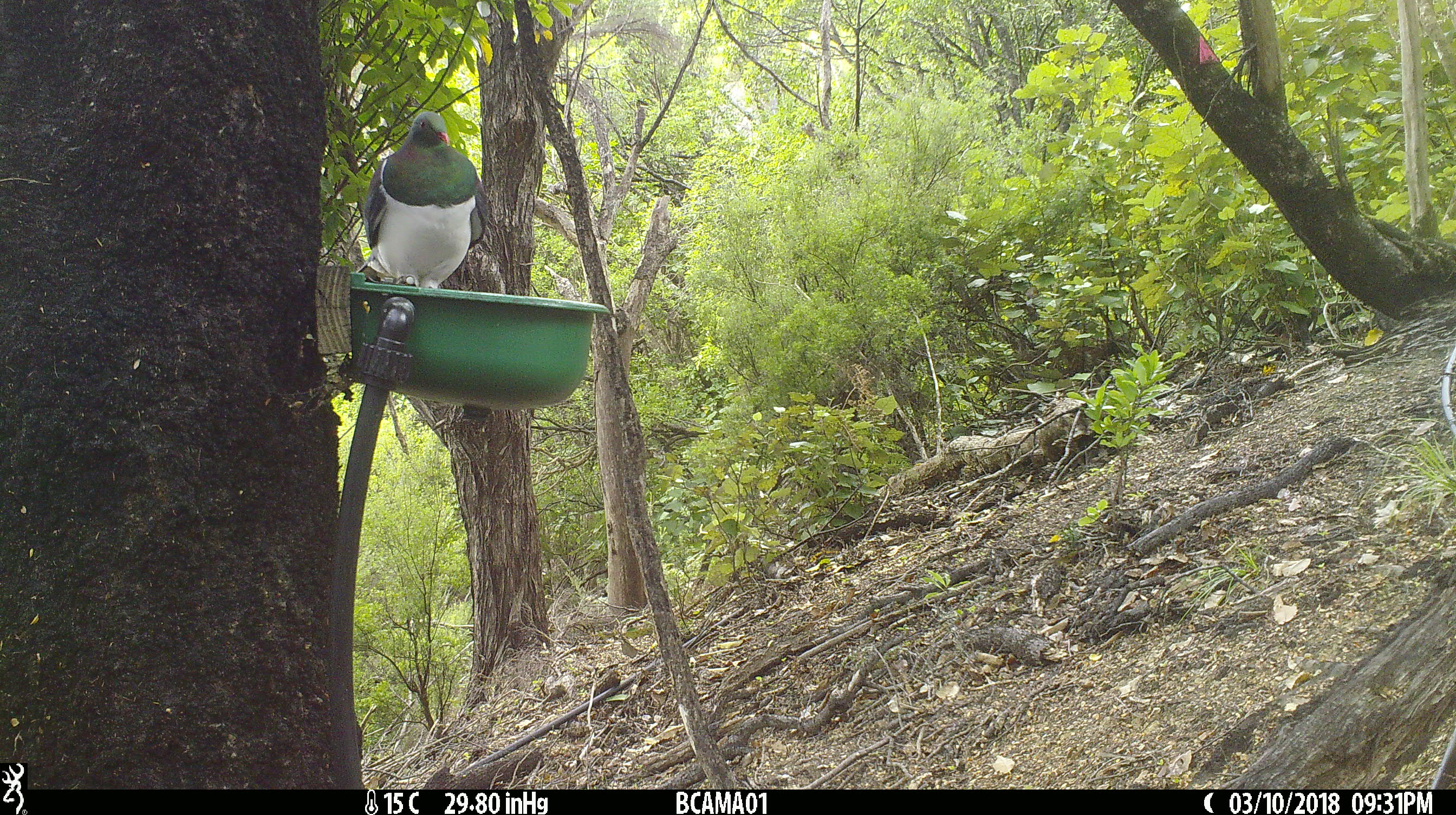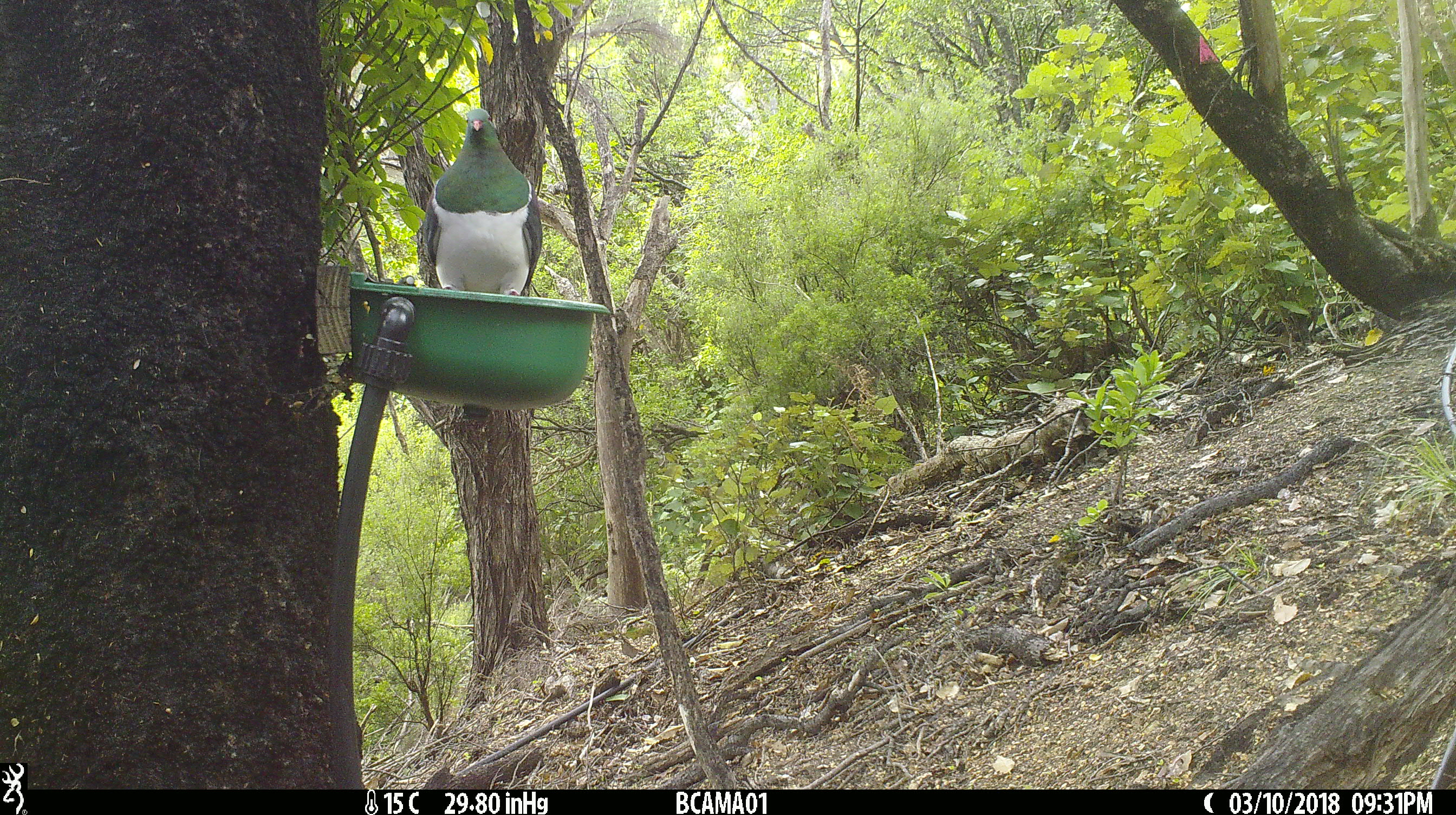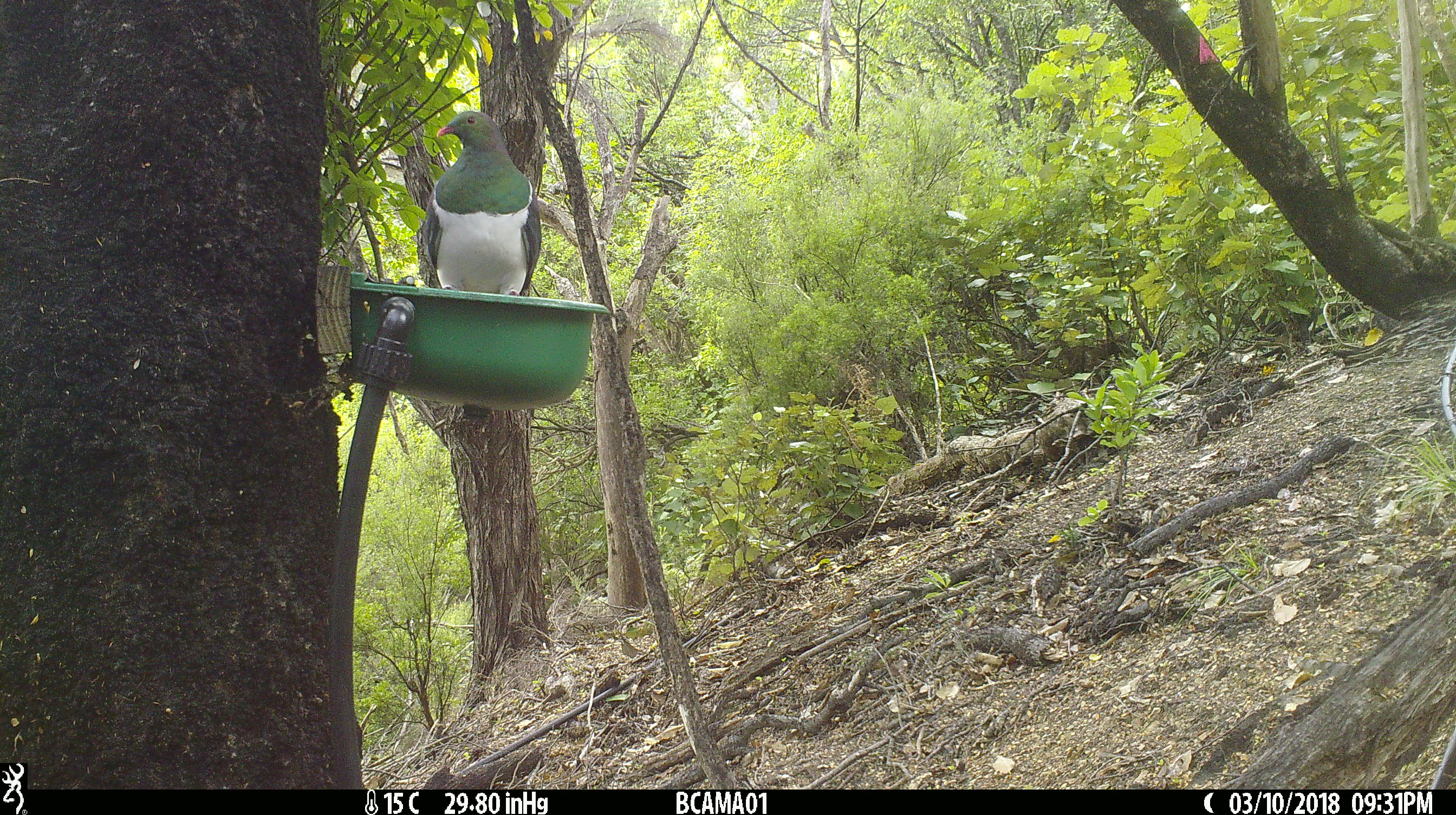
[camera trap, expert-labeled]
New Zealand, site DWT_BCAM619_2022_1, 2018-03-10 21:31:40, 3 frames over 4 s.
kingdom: Animalia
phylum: Chordata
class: Aves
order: Columbiformes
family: Columbidae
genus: Hemiphaga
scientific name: Hemiphaga novaeseelandiae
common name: new zealand pigeon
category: kereru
Kereru (new zealand pigeon) (Hemiphaga novaeseelandiae).